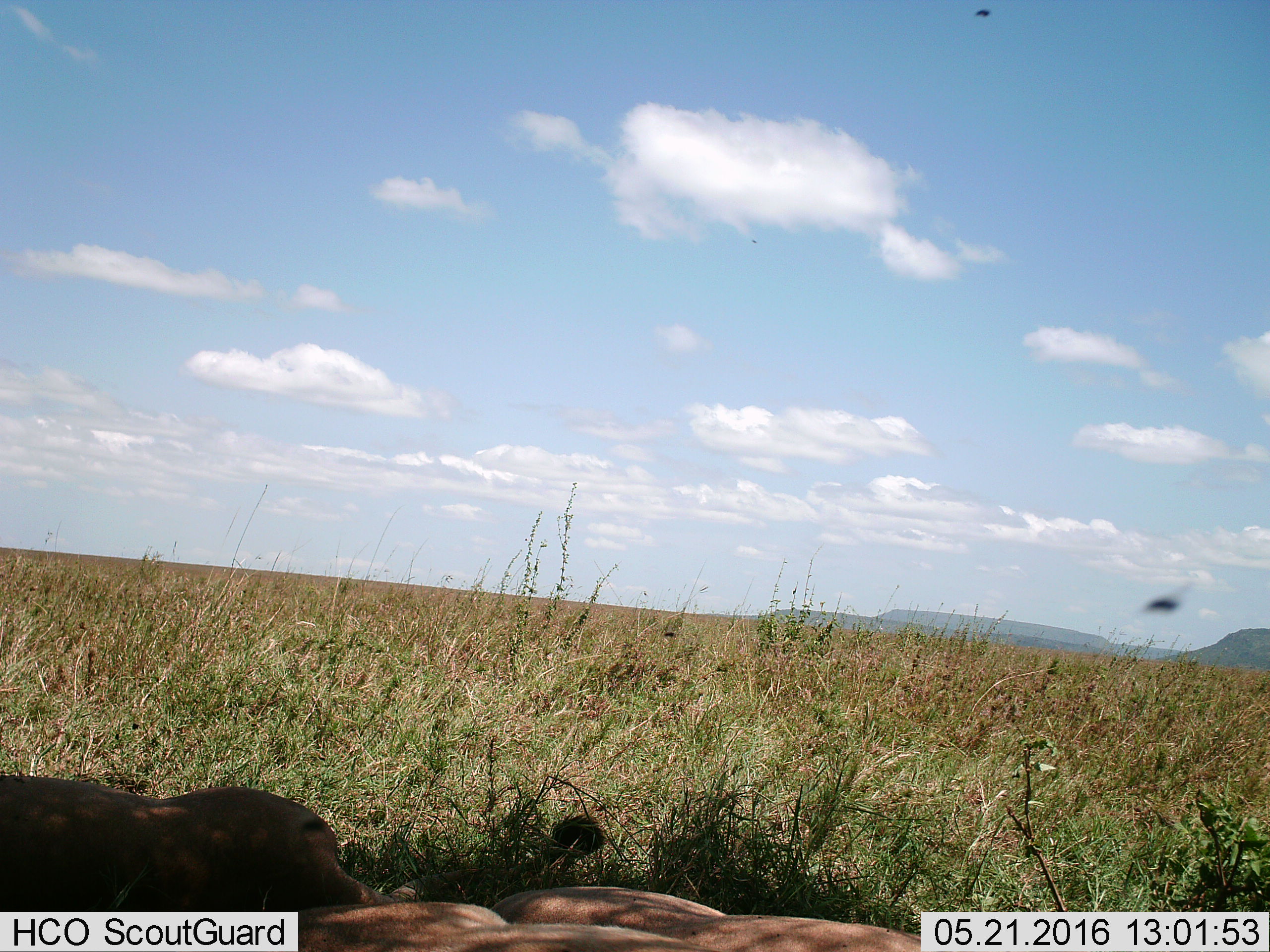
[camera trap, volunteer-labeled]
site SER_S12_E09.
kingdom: Animalia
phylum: Chordata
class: Mammalia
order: Carnivora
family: Felidae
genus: Panthera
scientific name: Panthera leo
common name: lion female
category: lionfemale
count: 3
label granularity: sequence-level